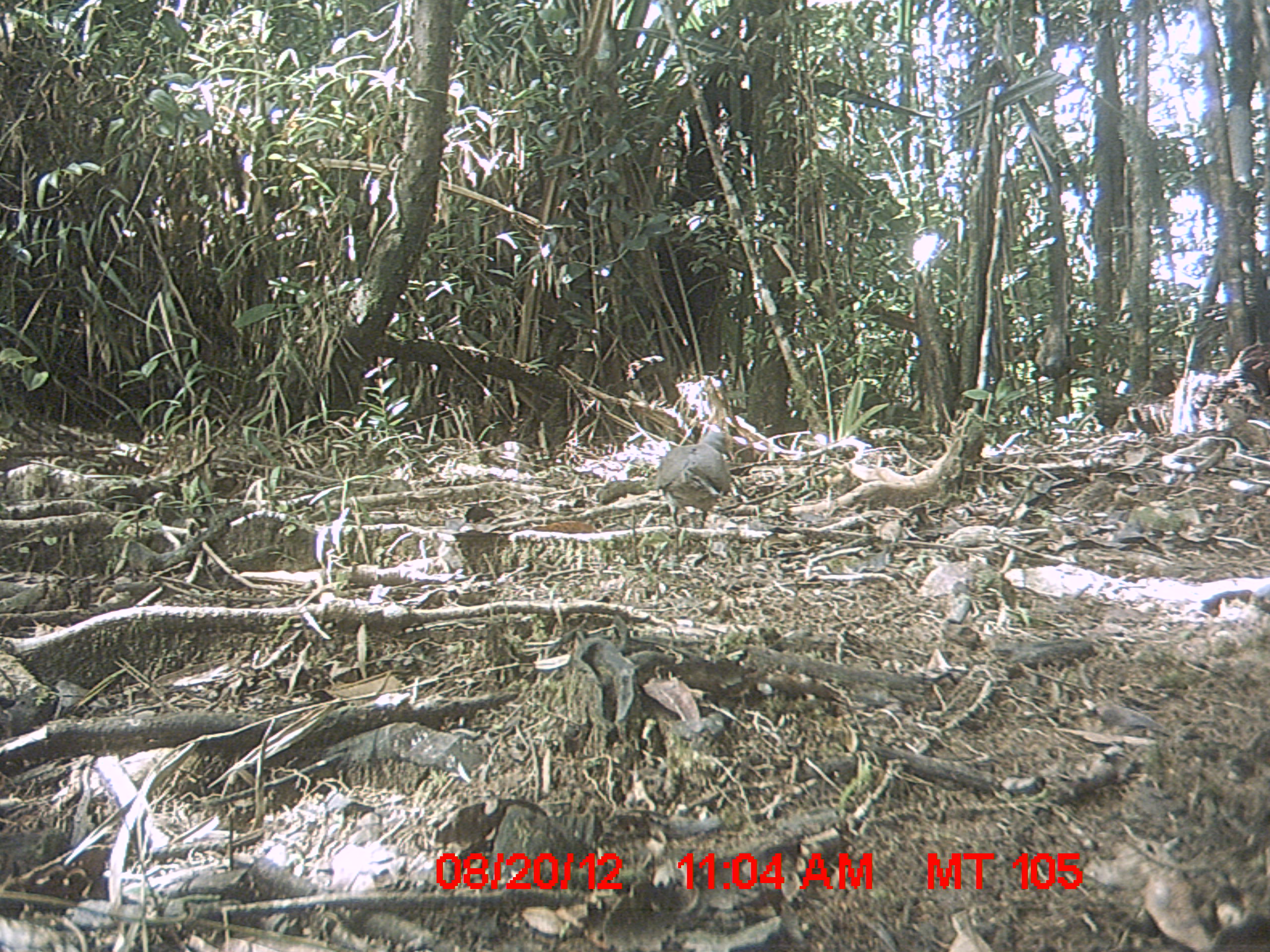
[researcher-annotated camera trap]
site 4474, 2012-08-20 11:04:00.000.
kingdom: Animalia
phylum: Chordata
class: Aves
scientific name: Aves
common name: bird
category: unknown bird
Unknown bird (bird) (Aves), count 1.